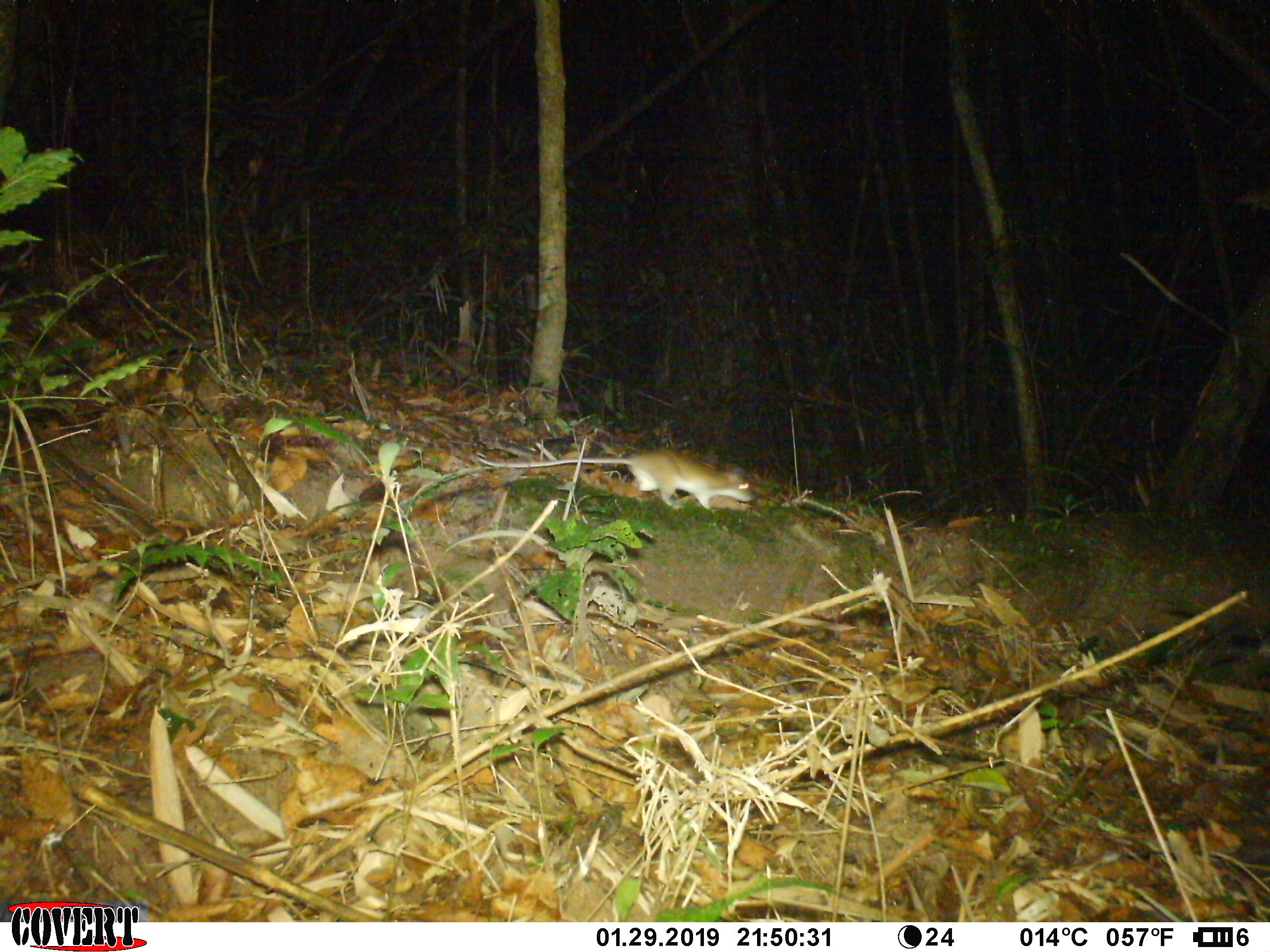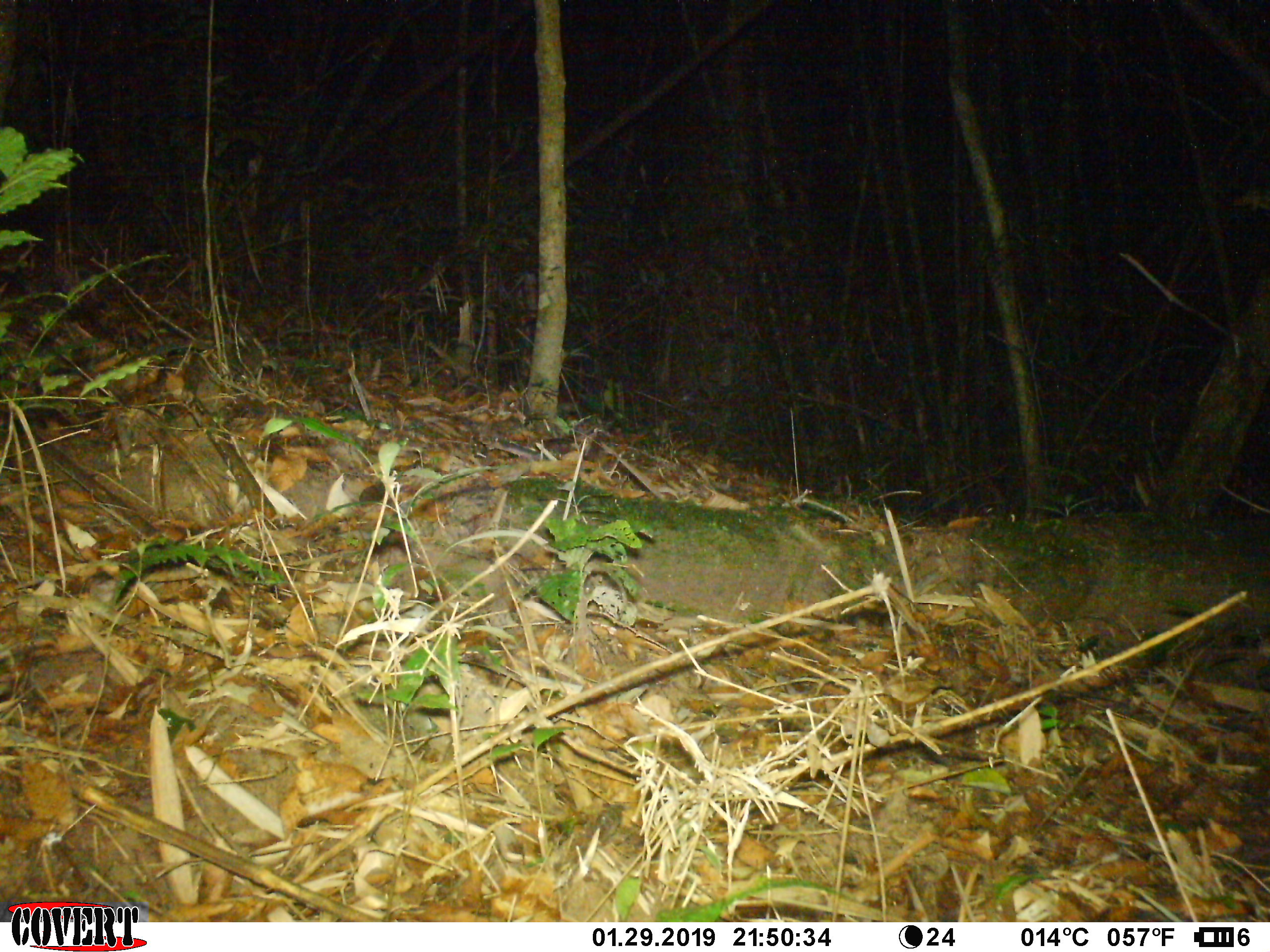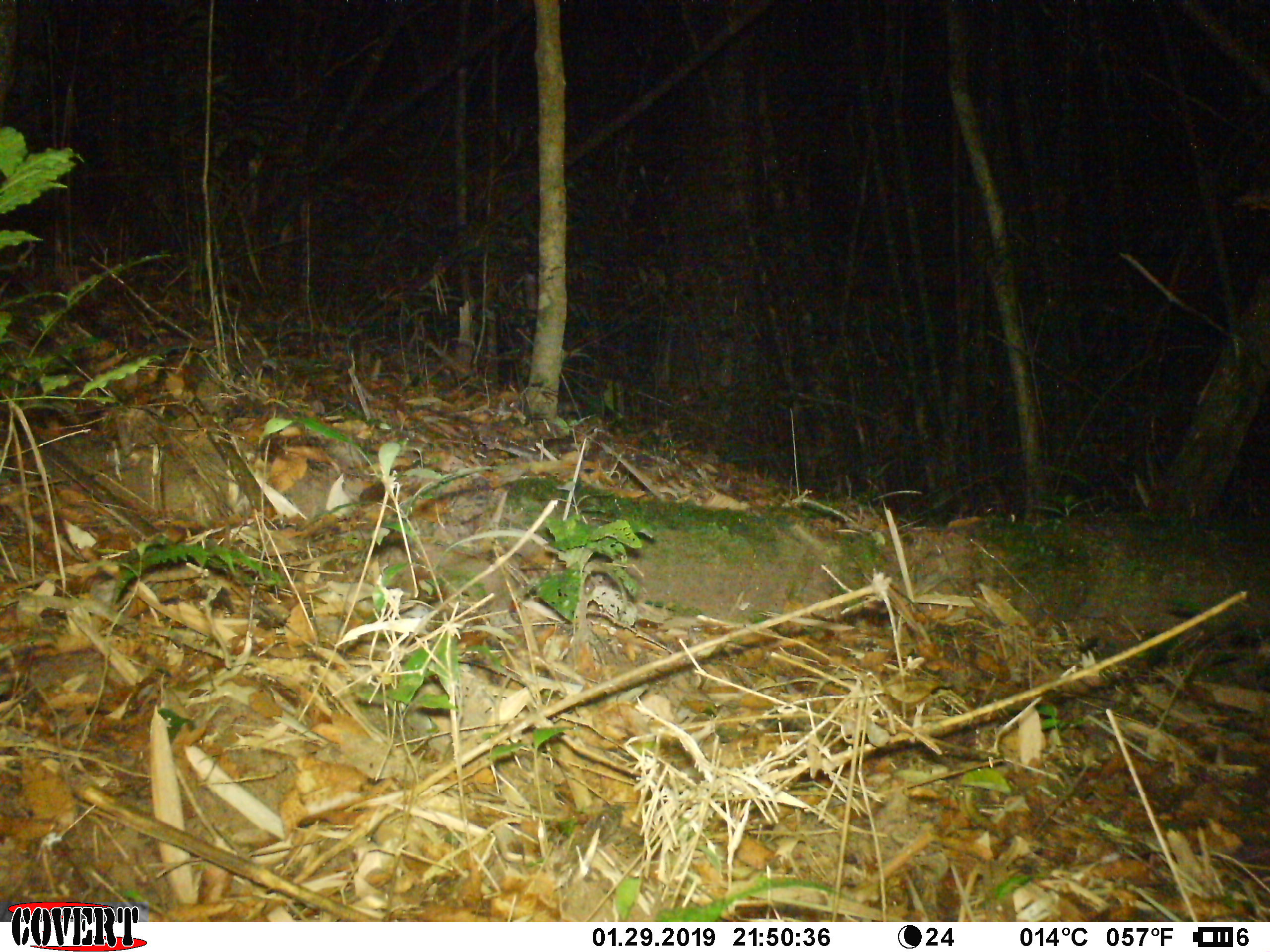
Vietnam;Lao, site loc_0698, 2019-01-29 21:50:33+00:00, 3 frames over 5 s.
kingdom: Animalia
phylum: Chordata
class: Mammalia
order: Rodentia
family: Muridae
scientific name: Muridae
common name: old-world mice and rats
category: unidentified murid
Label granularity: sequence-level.